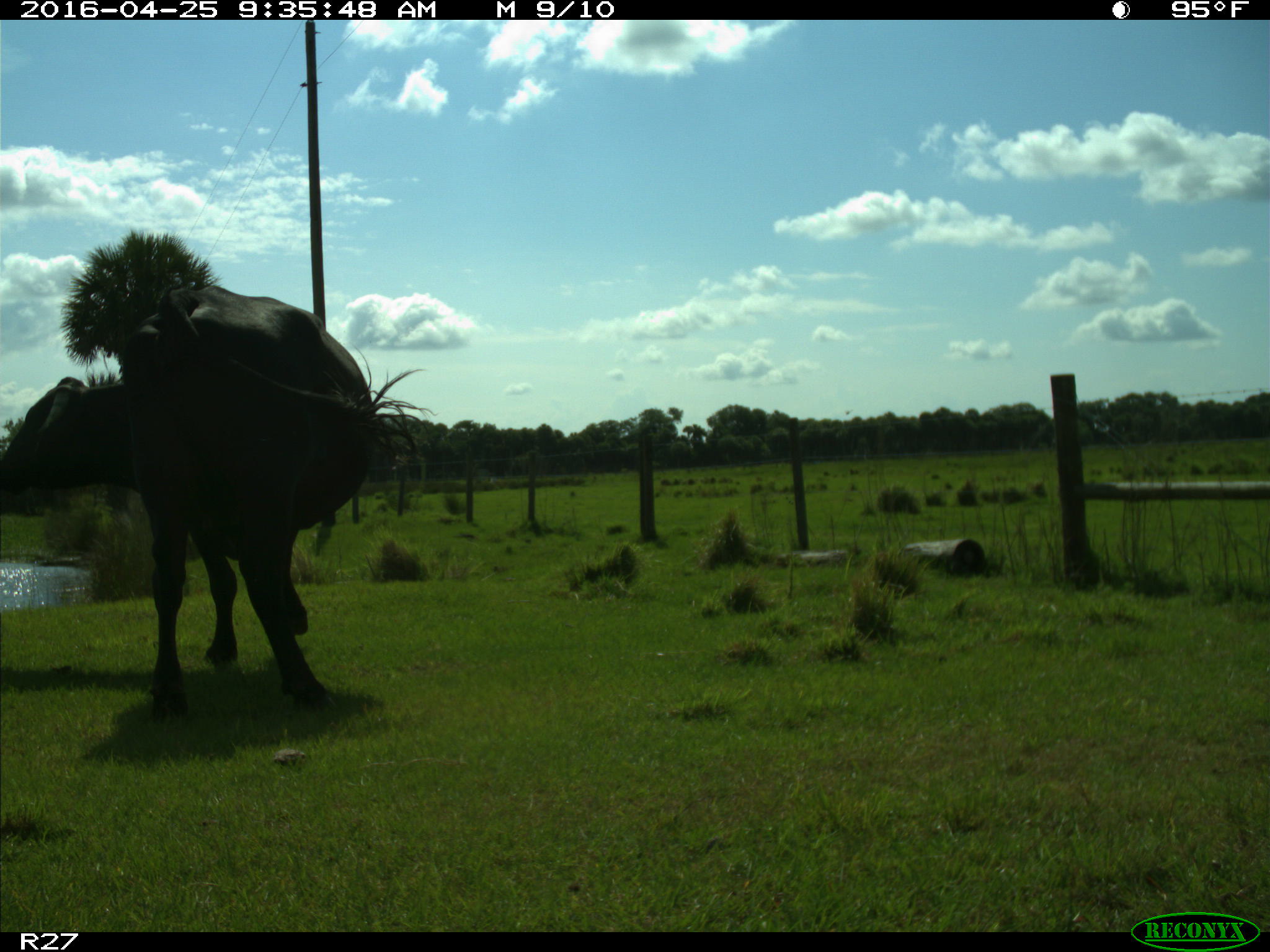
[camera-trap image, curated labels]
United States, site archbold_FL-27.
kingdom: Animalia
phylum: Chordata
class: Mammalia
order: Artiodactyla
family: Bovidae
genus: Bos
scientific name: Bos taurus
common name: domestic cow